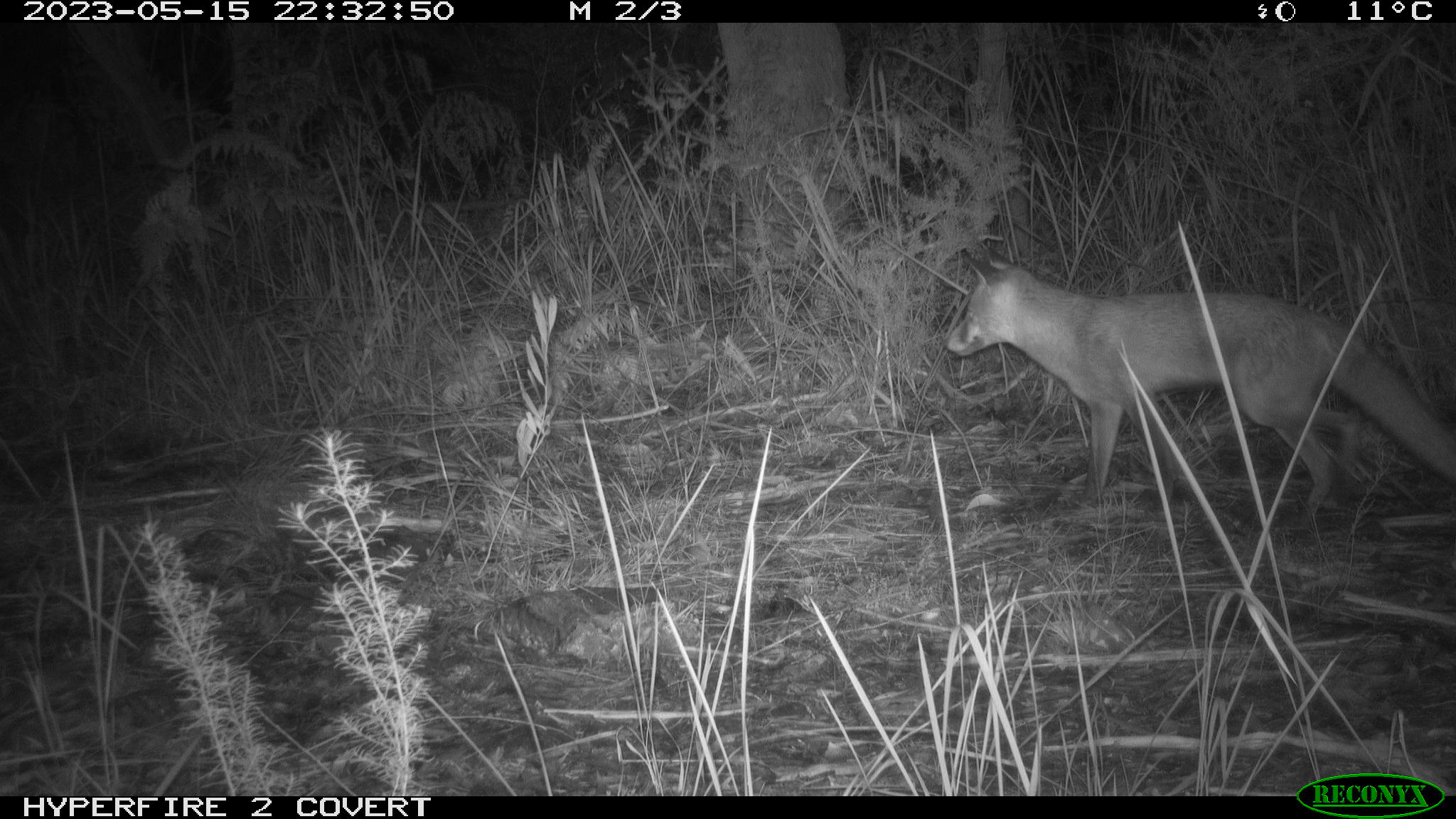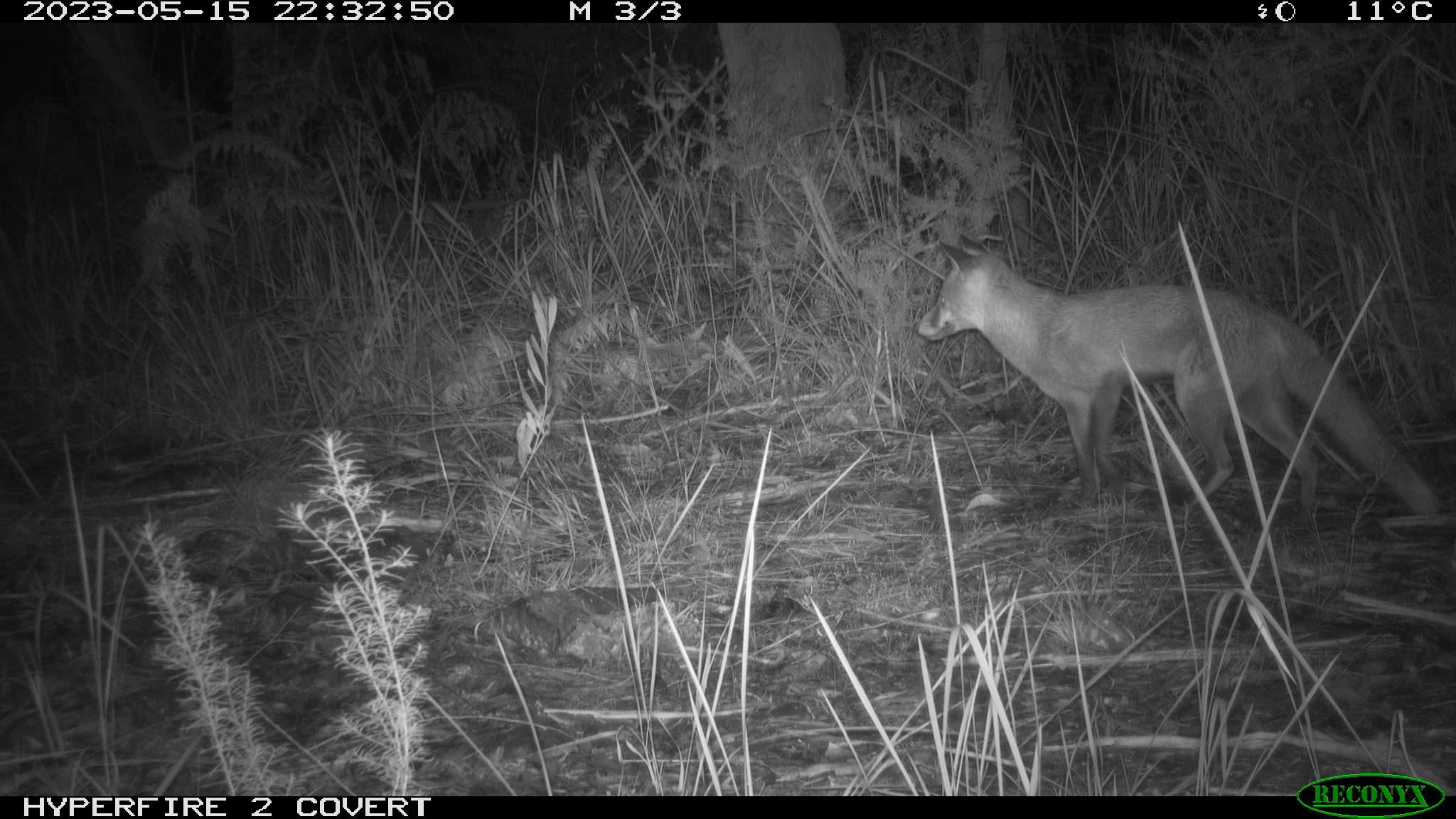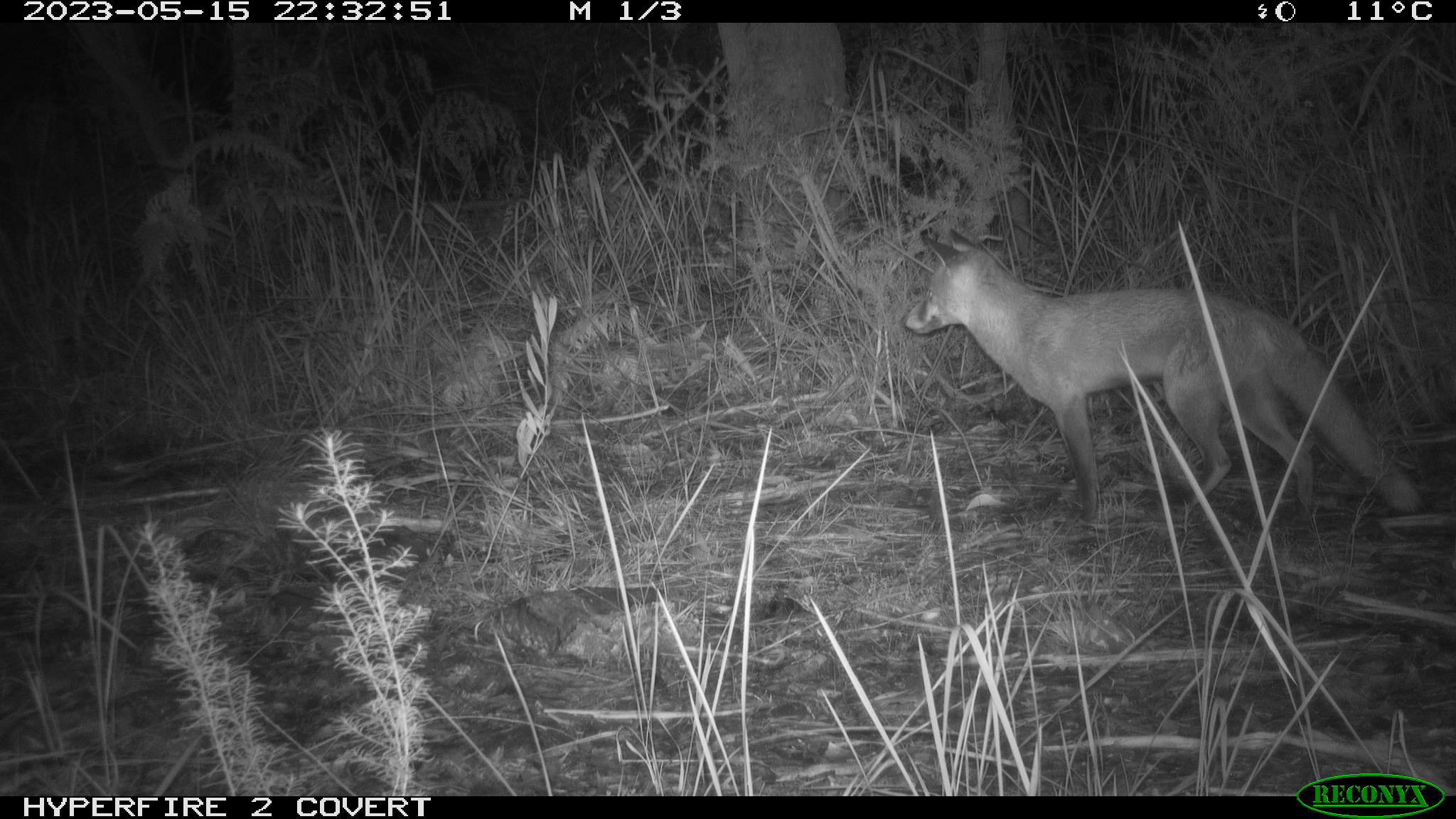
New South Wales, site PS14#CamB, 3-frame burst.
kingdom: Animalia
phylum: Chordata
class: Mammalia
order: Carnivora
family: Canidae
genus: Vulpes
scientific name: Vulpes vulpes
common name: red fox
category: fox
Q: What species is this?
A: Fox (red fox) (Vulpes vulpes).